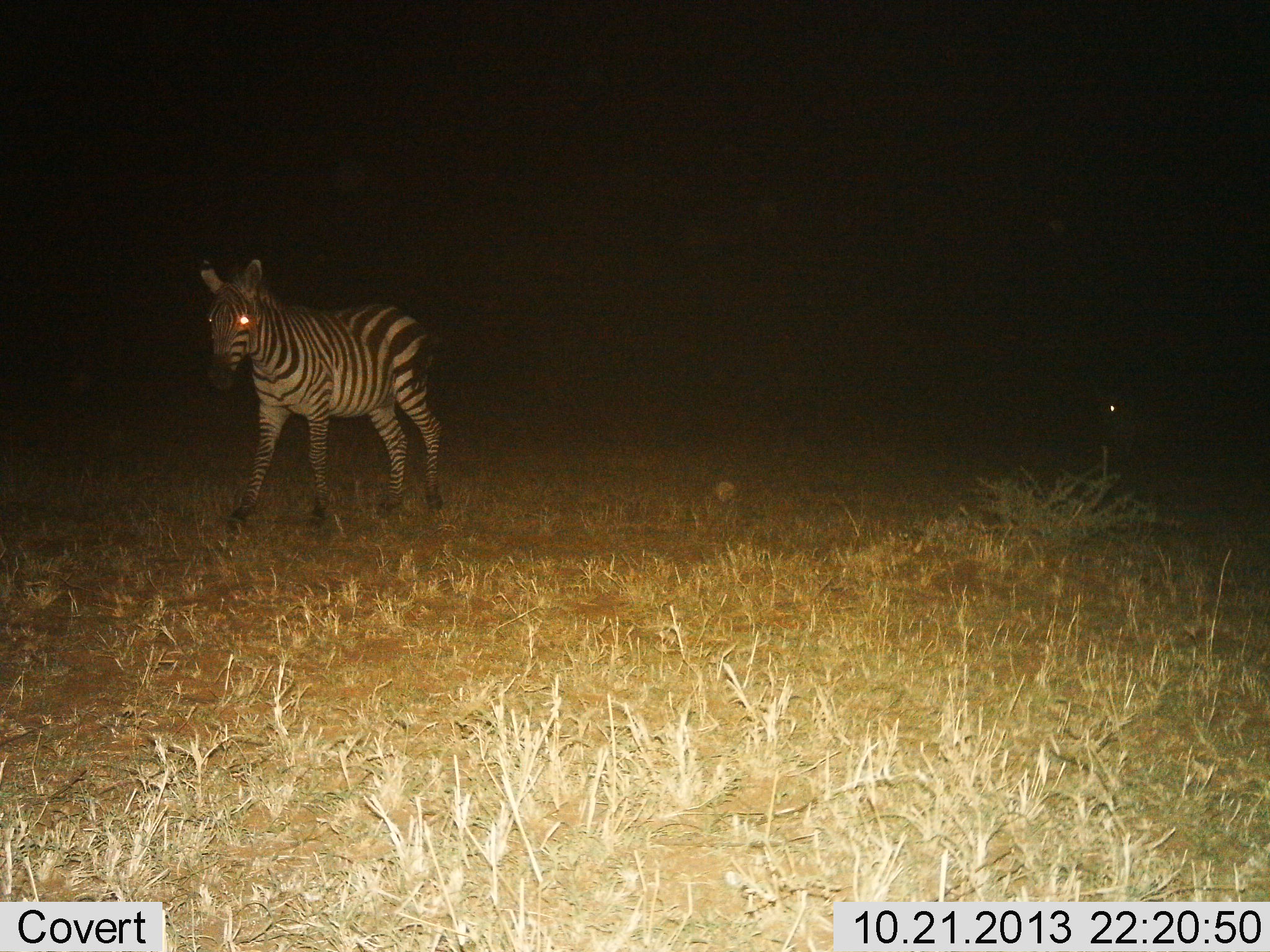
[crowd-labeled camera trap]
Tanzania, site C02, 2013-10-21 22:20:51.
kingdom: Animalia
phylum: Chordata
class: Mammalia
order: Perissodactyla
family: Equidae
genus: Equus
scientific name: Equus quagga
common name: plains zebra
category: zebra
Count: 1.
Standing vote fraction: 50%.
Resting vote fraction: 0%.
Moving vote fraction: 50%.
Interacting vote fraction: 0%.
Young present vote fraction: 0%.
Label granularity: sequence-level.